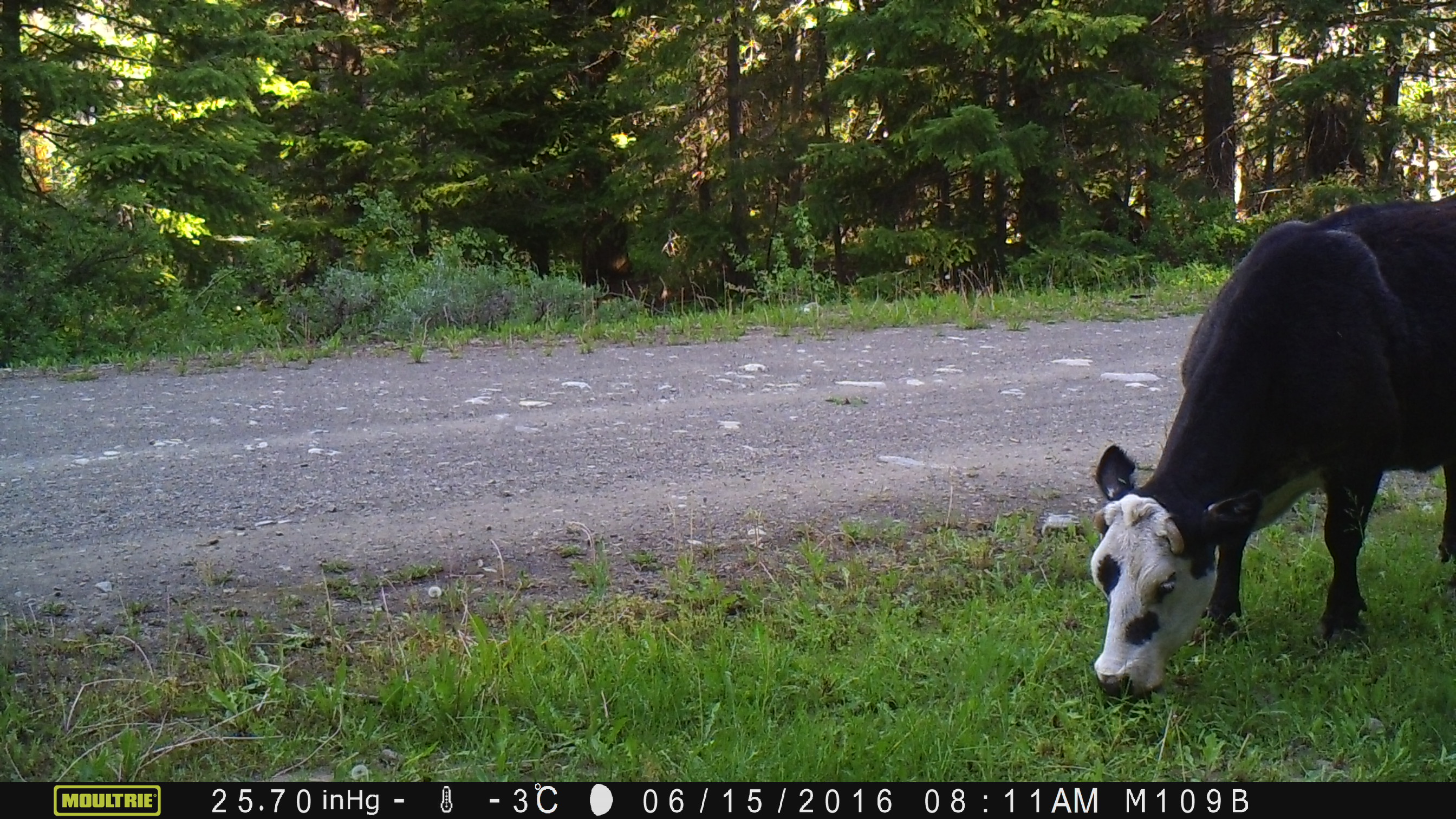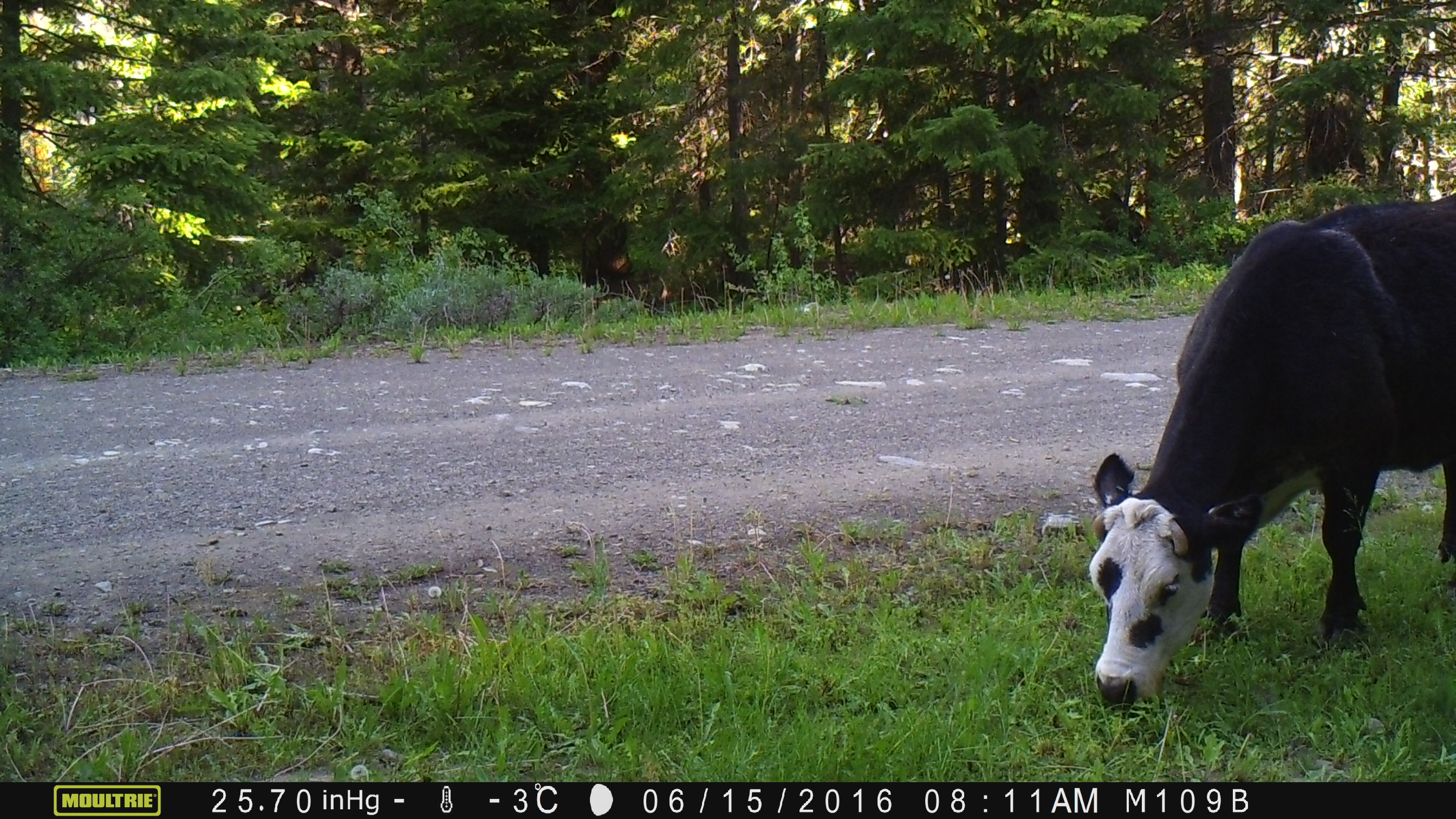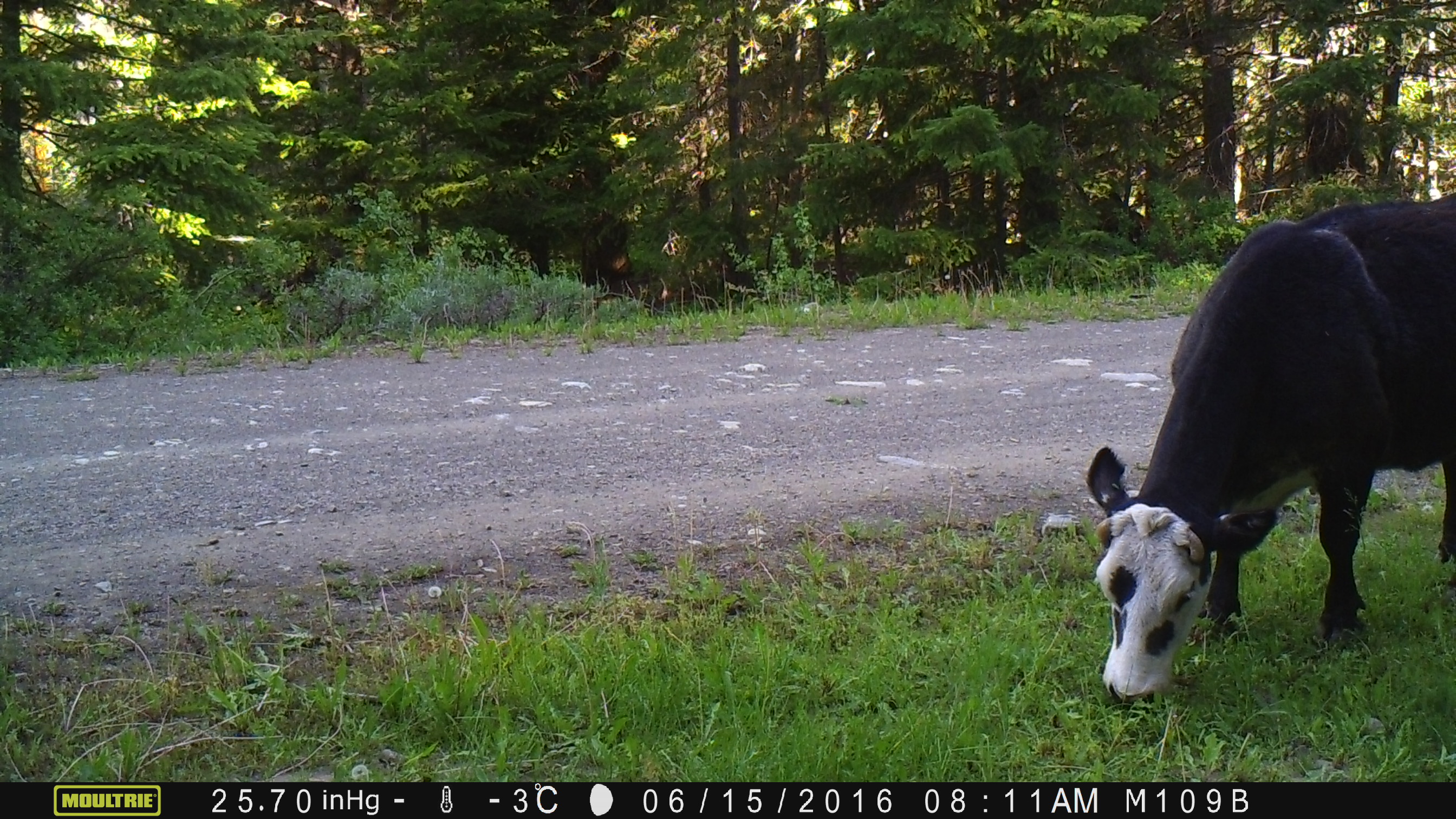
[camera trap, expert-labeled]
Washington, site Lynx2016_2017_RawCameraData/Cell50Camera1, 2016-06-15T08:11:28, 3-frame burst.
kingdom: Animalia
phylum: Chordata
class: Mammalia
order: Artiodactyla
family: Bovidae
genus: Bos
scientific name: Bos taurus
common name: domestic cattle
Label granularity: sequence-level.